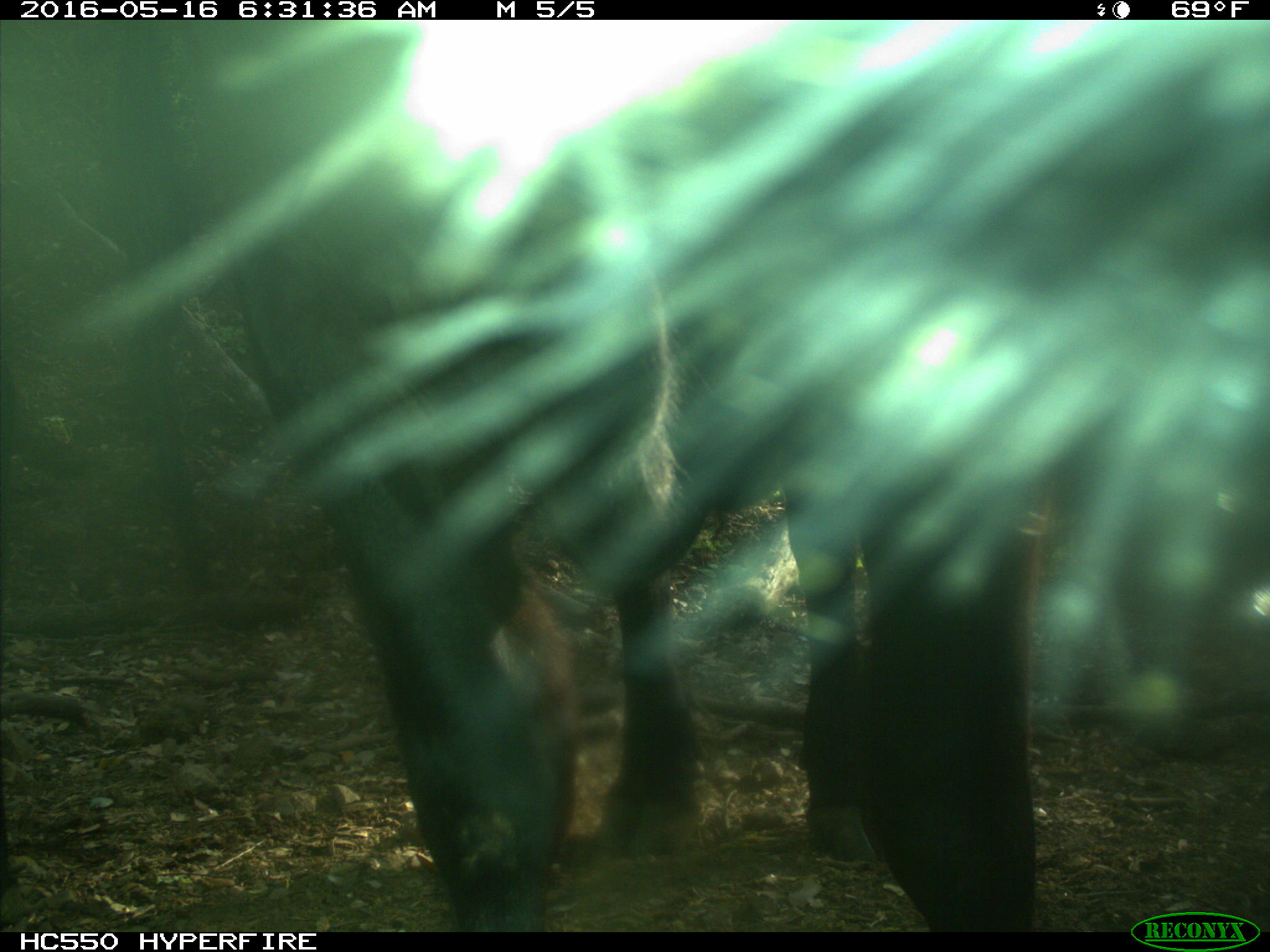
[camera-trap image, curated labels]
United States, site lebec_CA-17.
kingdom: Animalia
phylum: Chordata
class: Mammalia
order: Artiodactyla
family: Bovidae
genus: Bos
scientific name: Bos taurus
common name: domestic cow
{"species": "Bos taurus (domestic cow)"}